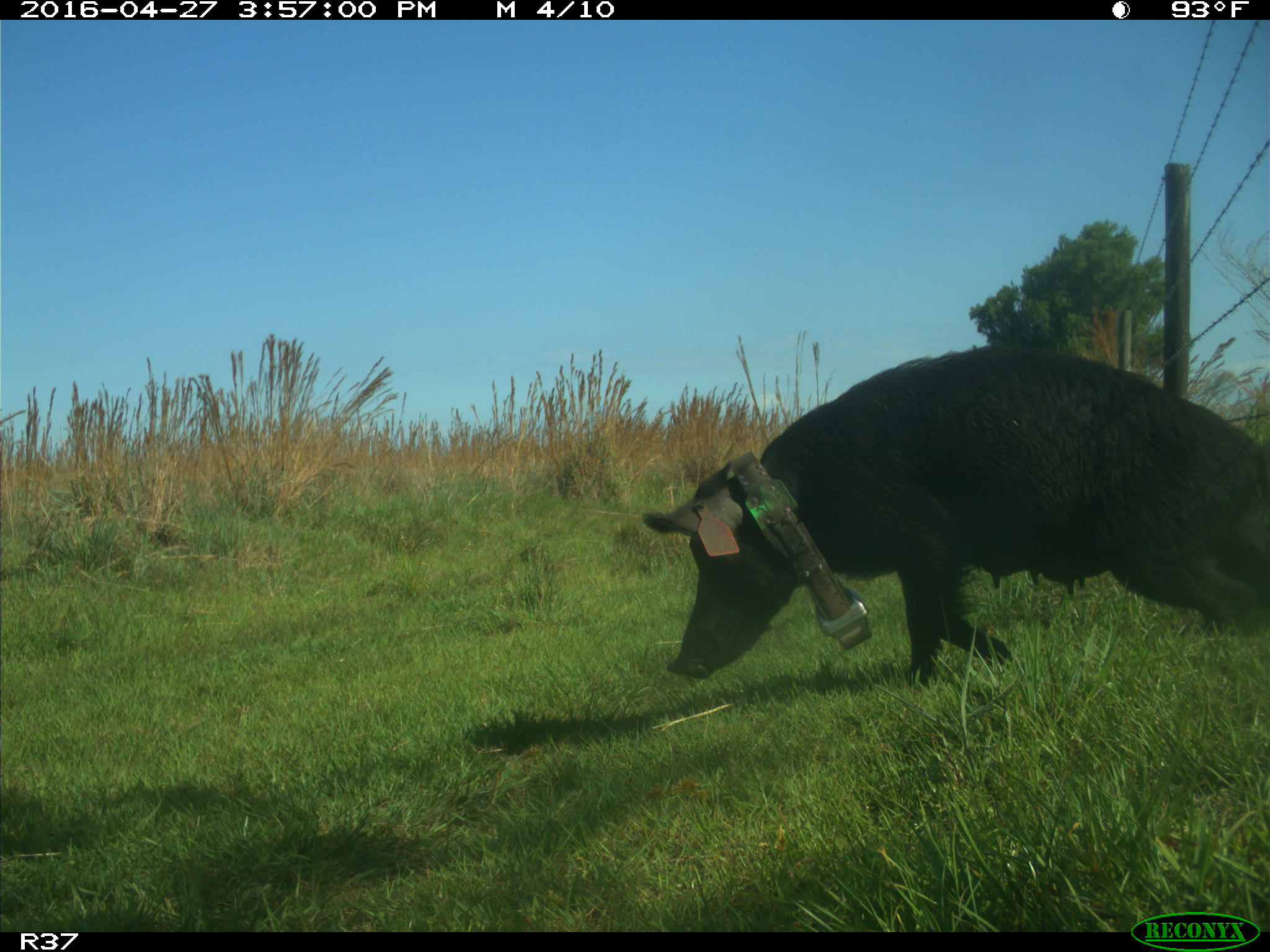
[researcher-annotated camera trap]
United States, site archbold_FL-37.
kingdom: Animalia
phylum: Chordata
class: Mammalia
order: Artiodactyla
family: Suidae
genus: Sus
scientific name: Sus scrofa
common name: wild boar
Sus scrofa (wild boar).